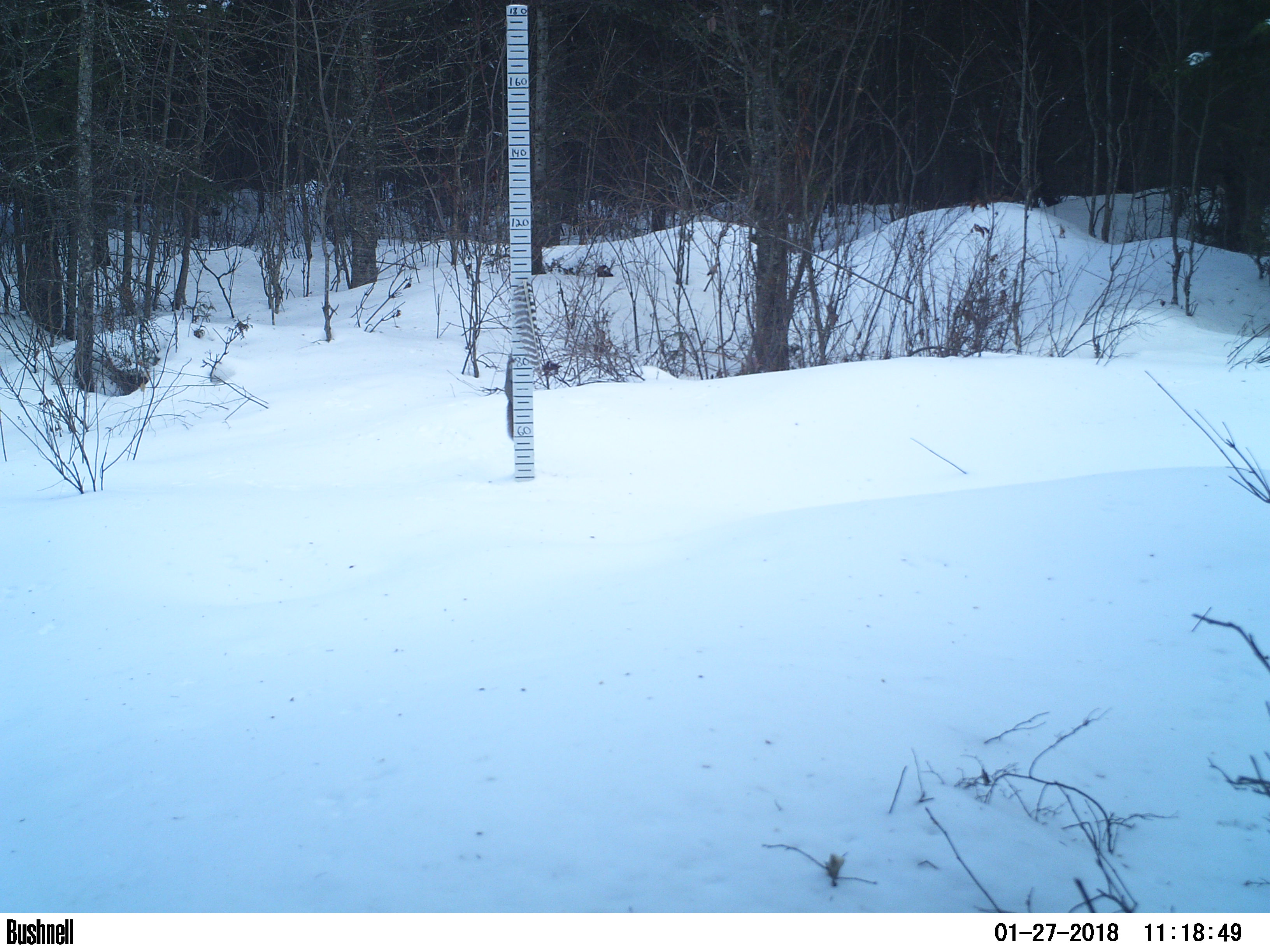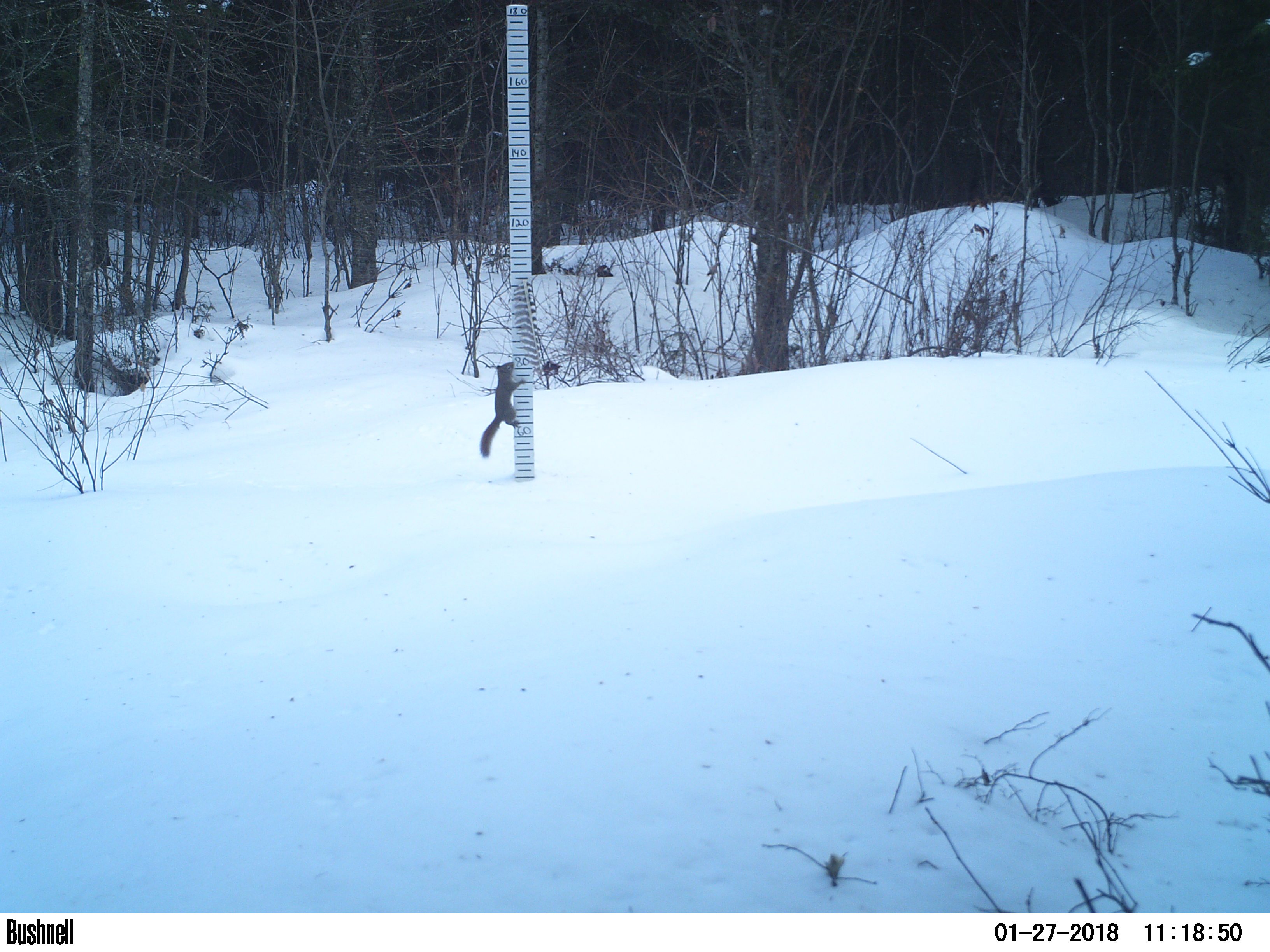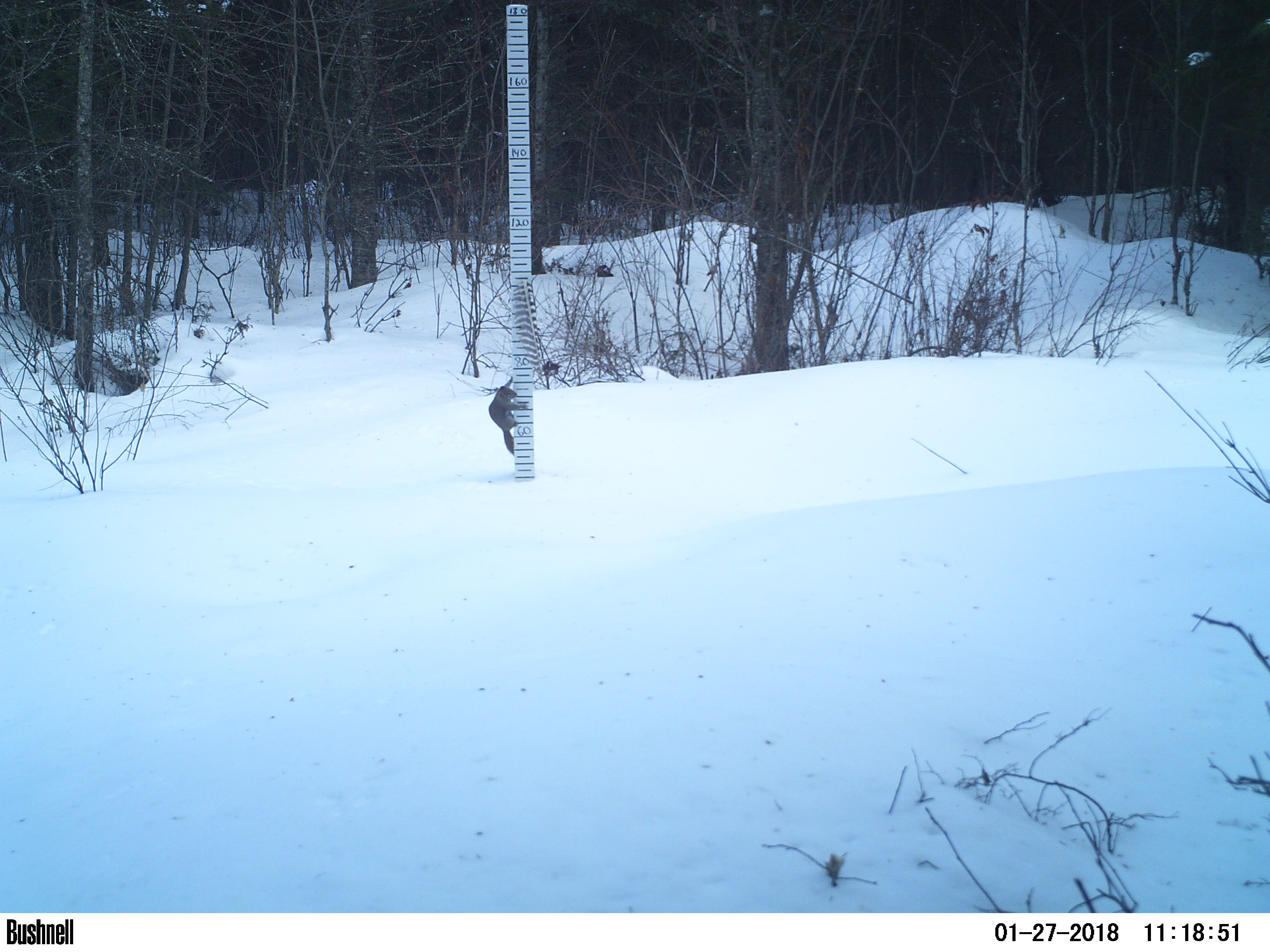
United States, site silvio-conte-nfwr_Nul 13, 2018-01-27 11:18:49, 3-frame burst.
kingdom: Animalia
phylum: Chordata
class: Mammalia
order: Rodentia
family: Sciuridae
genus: Tamiasciurus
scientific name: Tamiasciurus hudsonicus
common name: red squirrel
Red squirrel (Tamiasciurus hudsonicus).